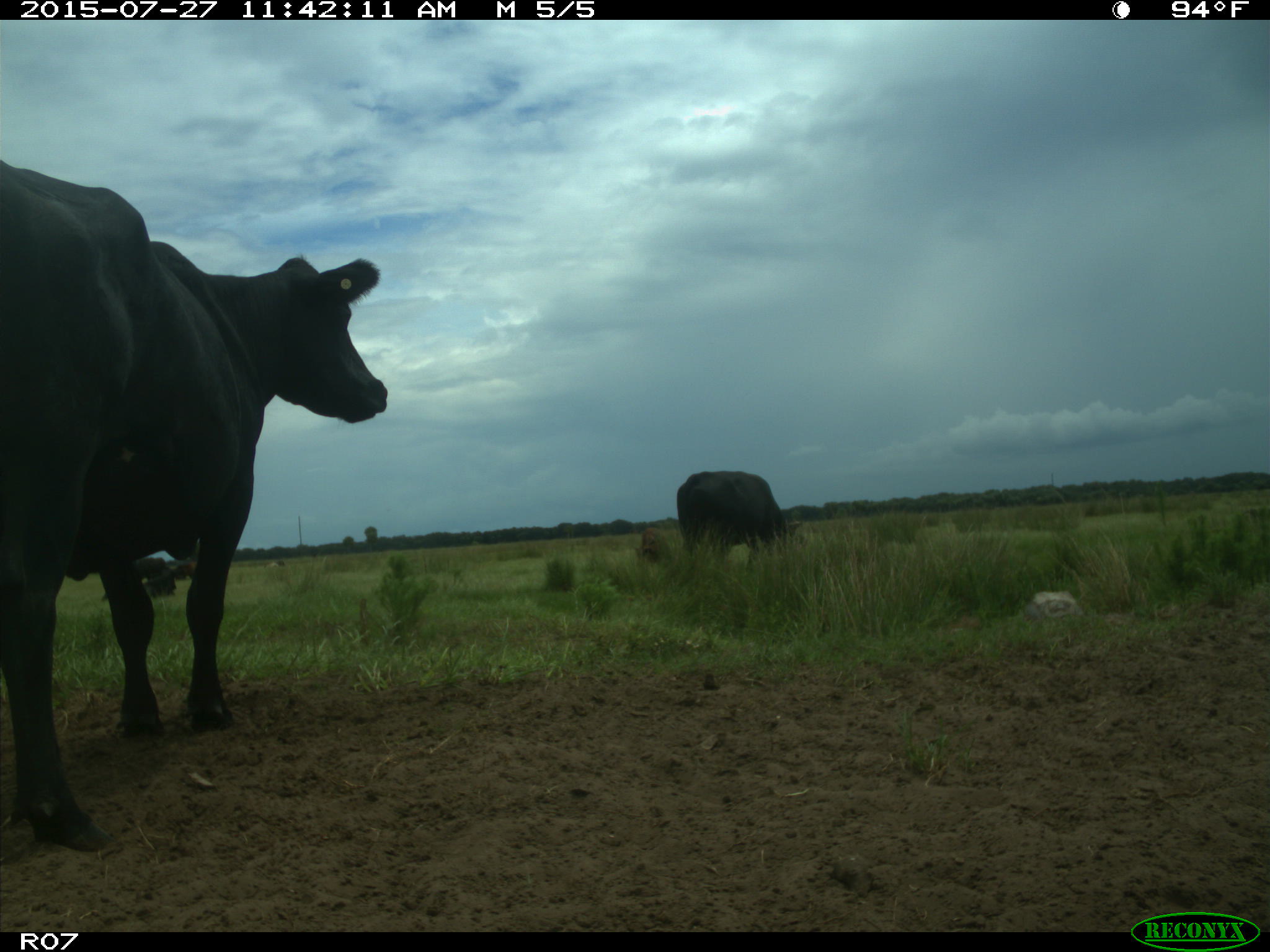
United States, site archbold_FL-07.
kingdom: Animalia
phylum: Chordata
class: Mammalia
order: Artiodactyla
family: Bovidae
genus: Bos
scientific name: Bos taurus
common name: domestic cow